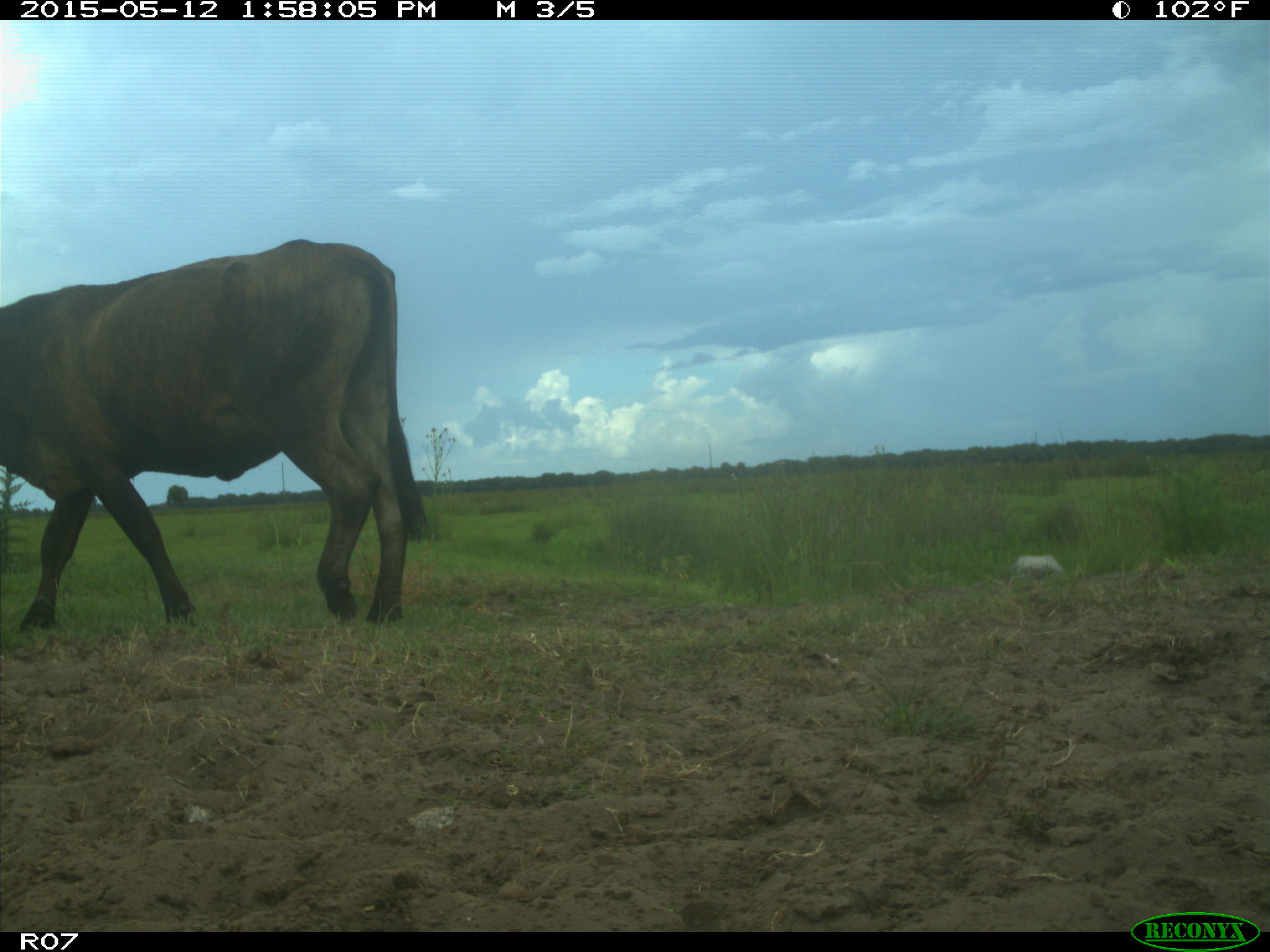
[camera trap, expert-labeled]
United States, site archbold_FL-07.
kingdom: Animalia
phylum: Chordata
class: Mammalia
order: Artiodactyla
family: Bovidae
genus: Bos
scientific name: Bos taurus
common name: domestic cow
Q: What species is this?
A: Bos taurus (domestic cow).